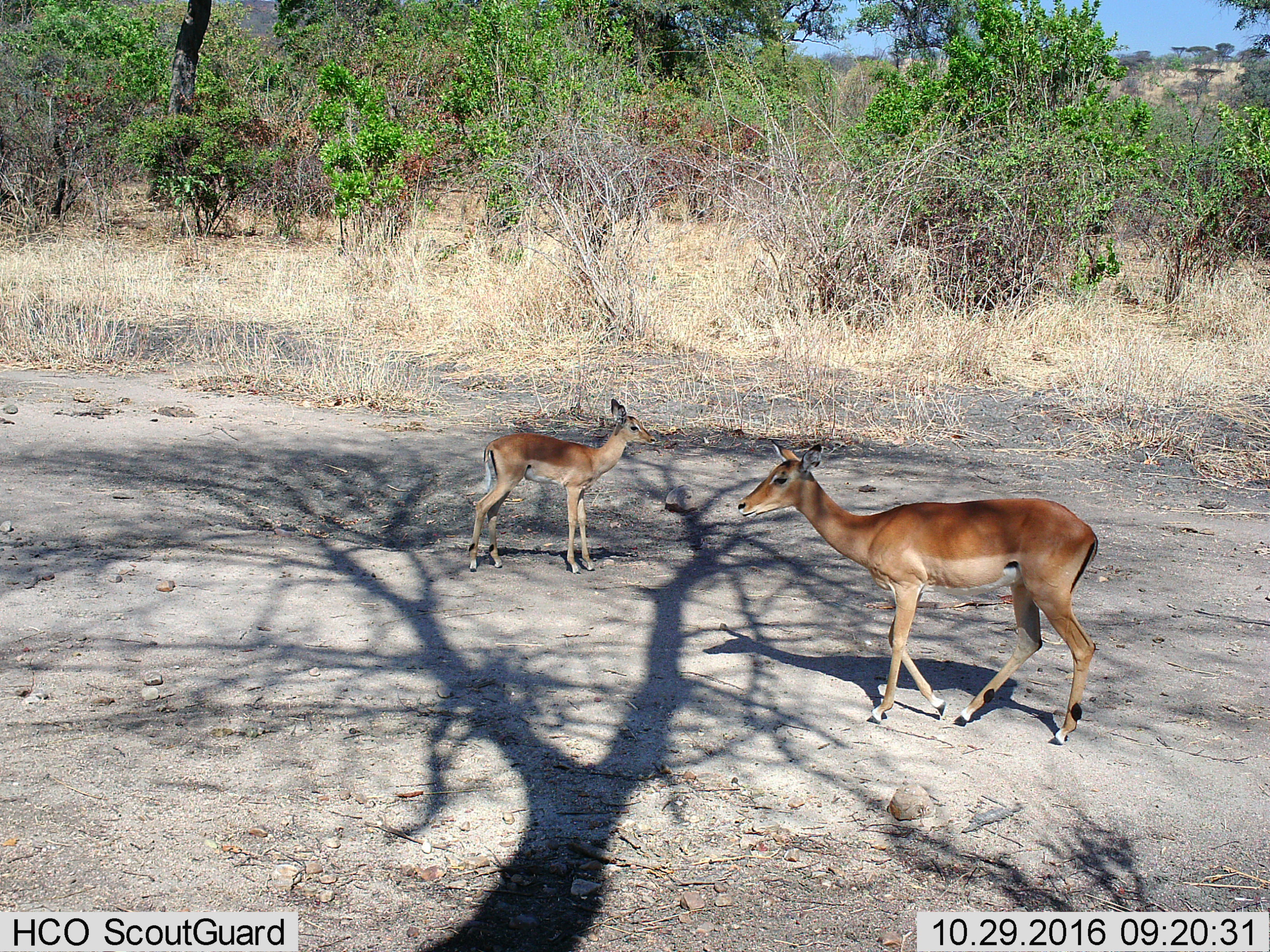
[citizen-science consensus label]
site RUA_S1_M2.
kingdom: Animalia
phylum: Chordata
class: Mammalia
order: Artiodactyla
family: Bovidae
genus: Aepyceros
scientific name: Aepyceros melampus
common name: impala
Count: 2.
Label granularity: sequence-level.